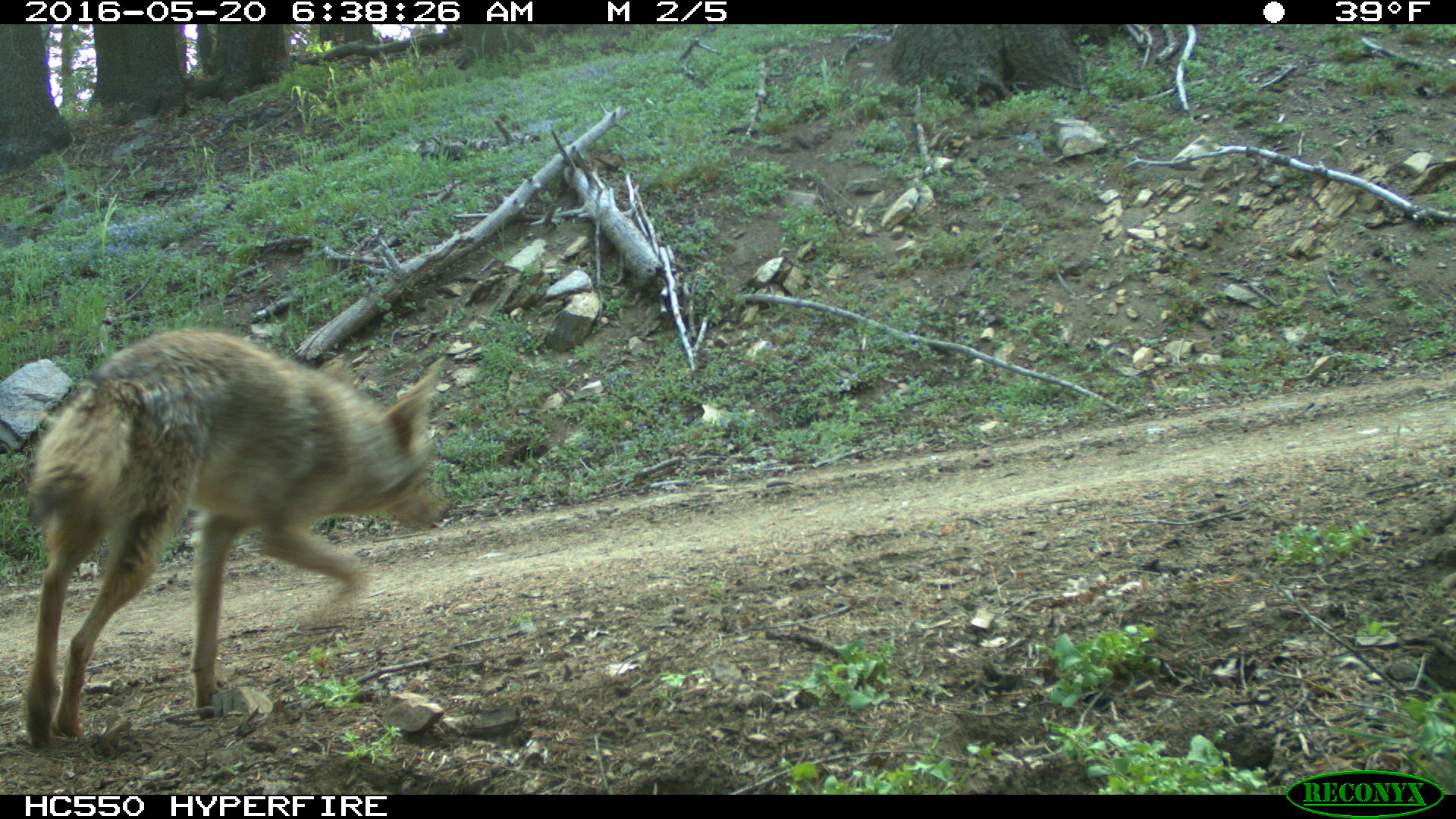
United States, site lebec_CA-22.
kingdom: Animalia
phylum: Chordata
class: Mammalia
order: Carnivora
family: Canidae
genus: Canis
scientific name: Canis latrans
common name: coyote